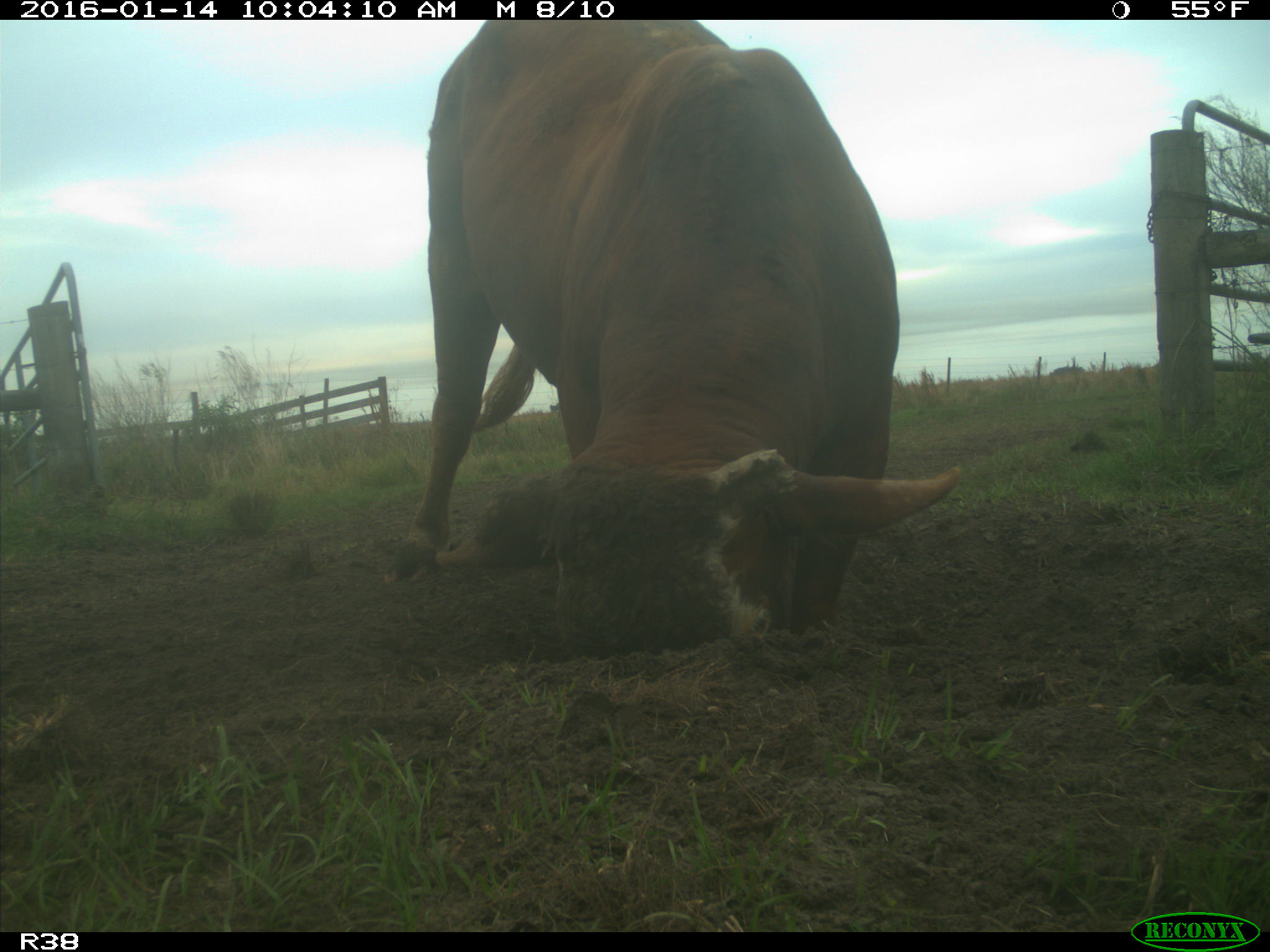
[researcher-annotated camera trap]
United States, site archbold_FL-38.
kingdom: Animalia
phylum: Chordata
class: Mammalia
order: Artiodactyla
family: Bovidae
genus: Bos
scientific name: Bos taurus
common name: domestic cow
Bos taurus (domestic cow).